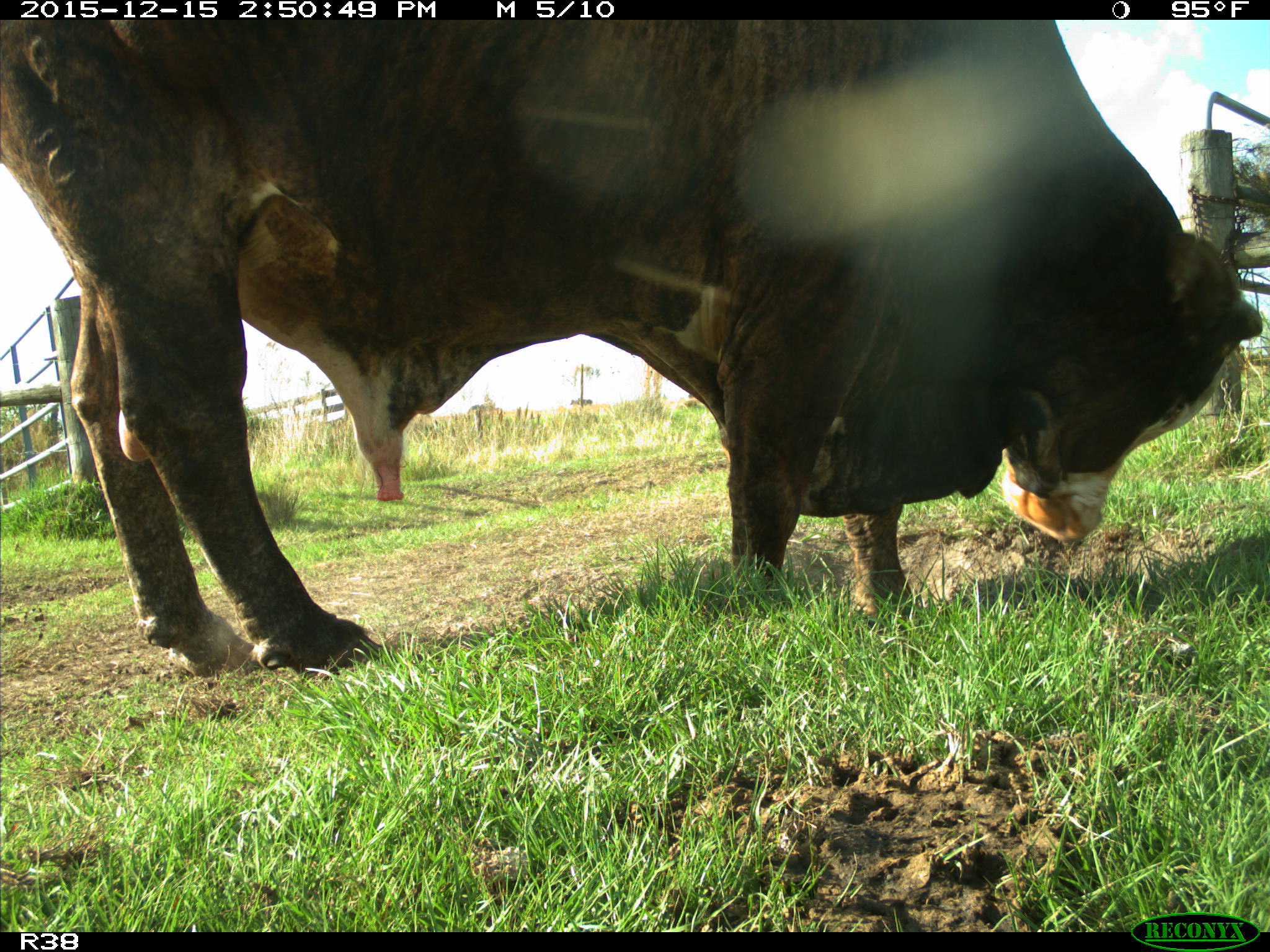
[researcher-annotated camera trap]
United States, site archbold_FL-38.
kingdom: Animalia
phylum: Chordata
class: Mammalia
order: Artiodactyla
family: Bovidae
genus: Bos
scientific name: Bos taurus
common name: domestic cow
Bos taurus (domestic cow).